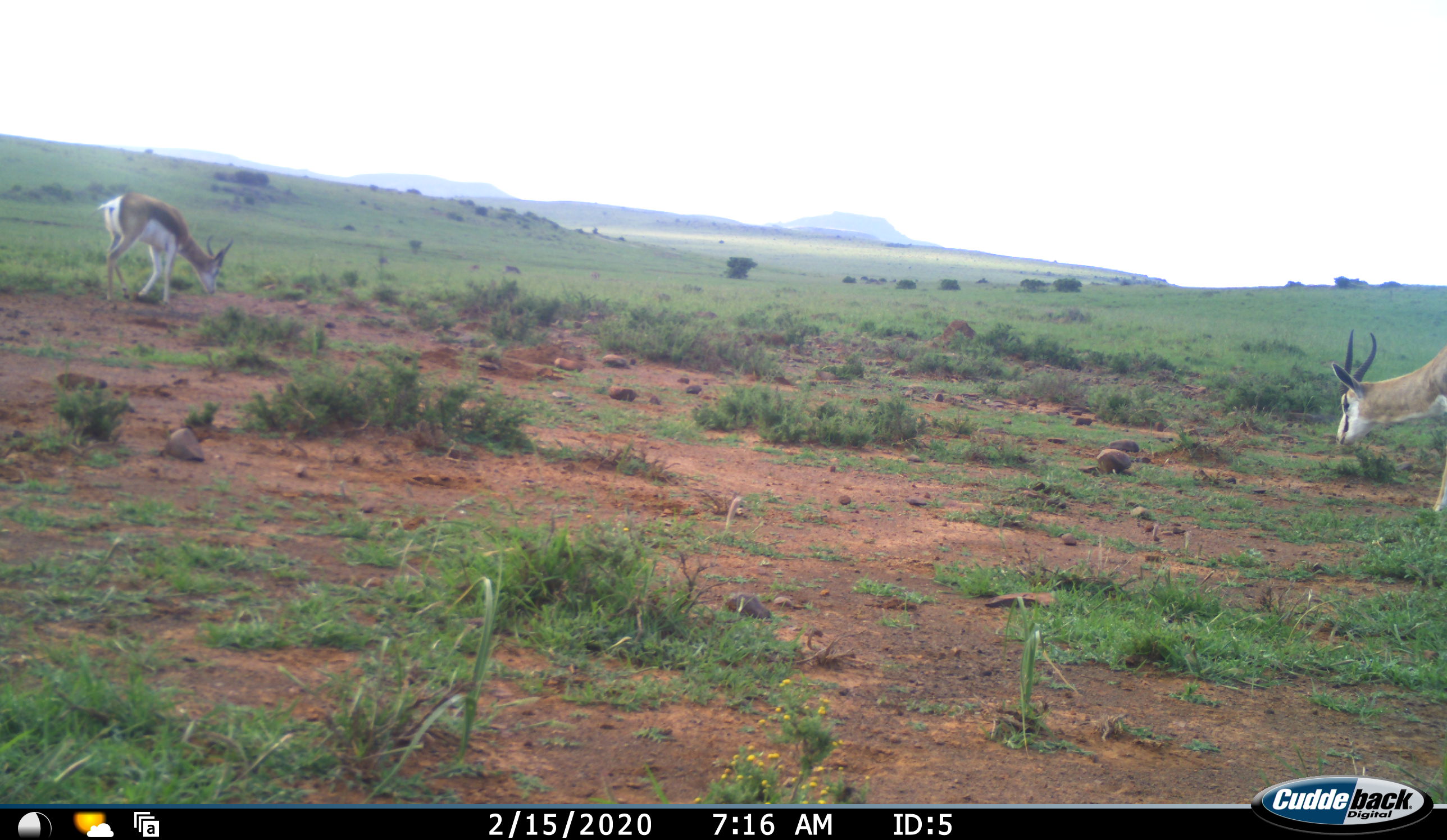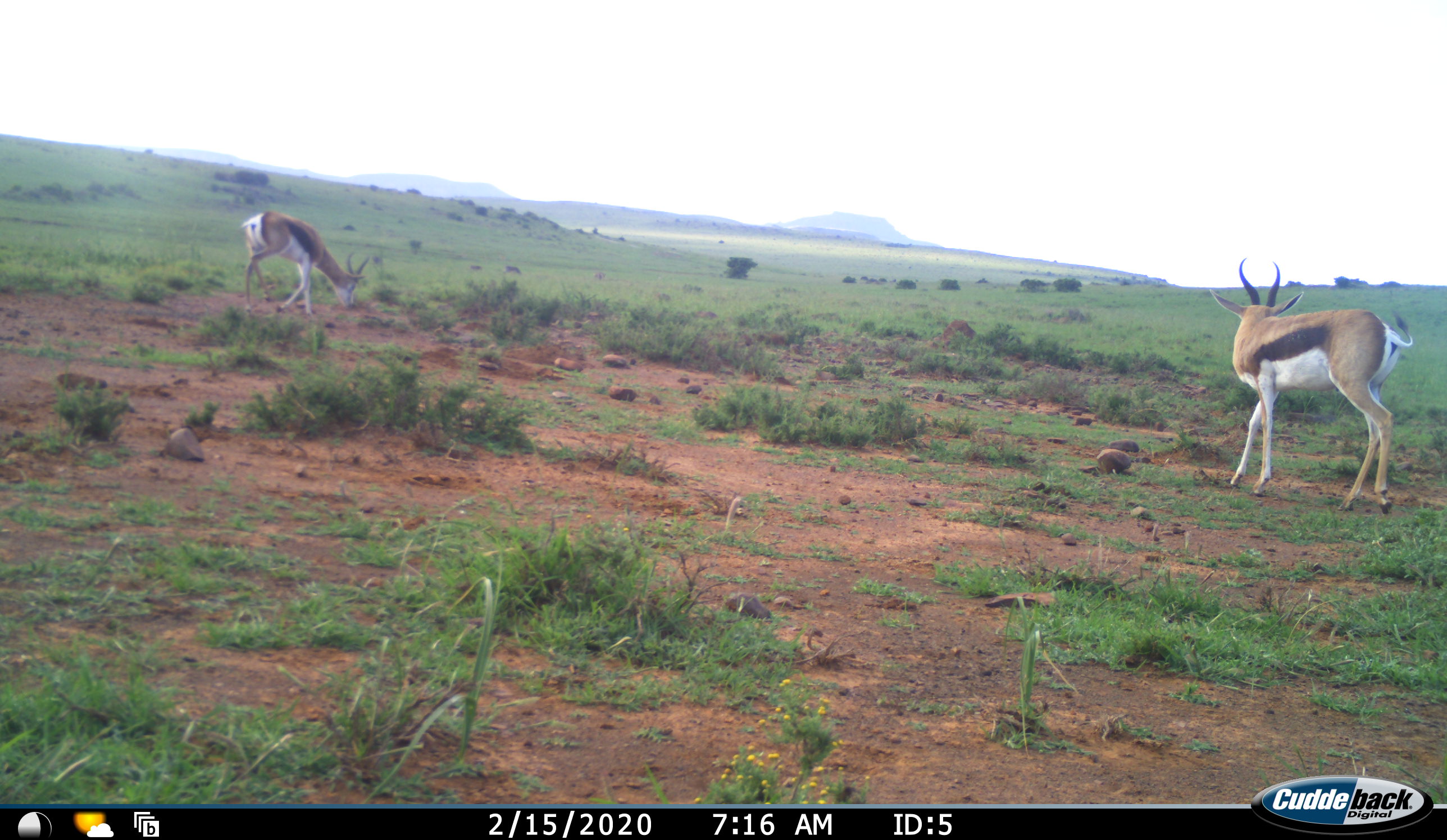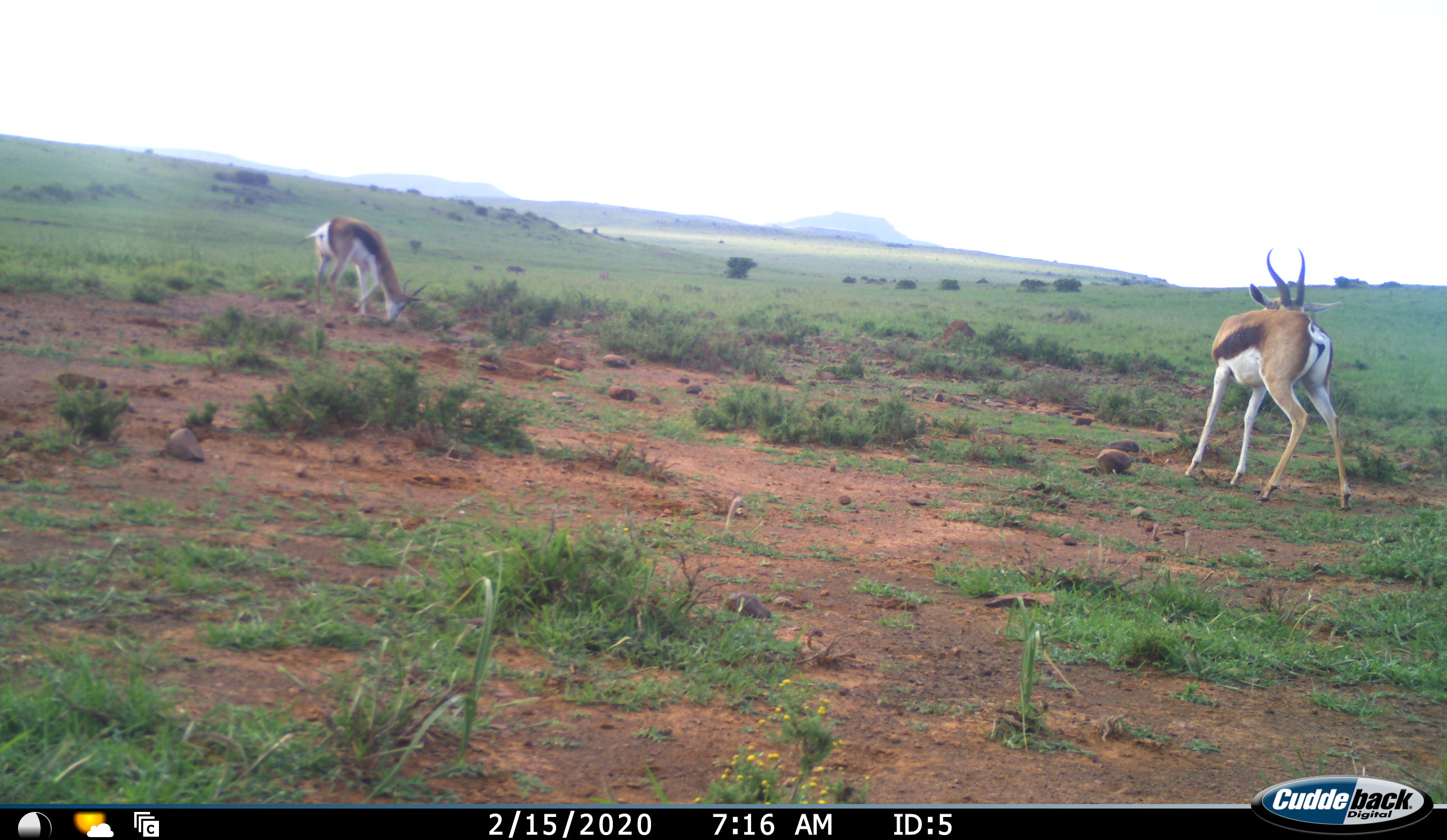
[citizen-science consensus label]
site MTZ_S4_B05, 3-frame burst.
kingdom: Animalia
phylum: Chordata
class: Mammalia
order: Artiodactyla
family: Bovidae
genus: Antidorcas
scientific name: Antidorcas marsupialis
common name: springbok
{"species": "springbok (Antidorcas marsupialis)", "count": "2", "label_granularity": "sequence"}